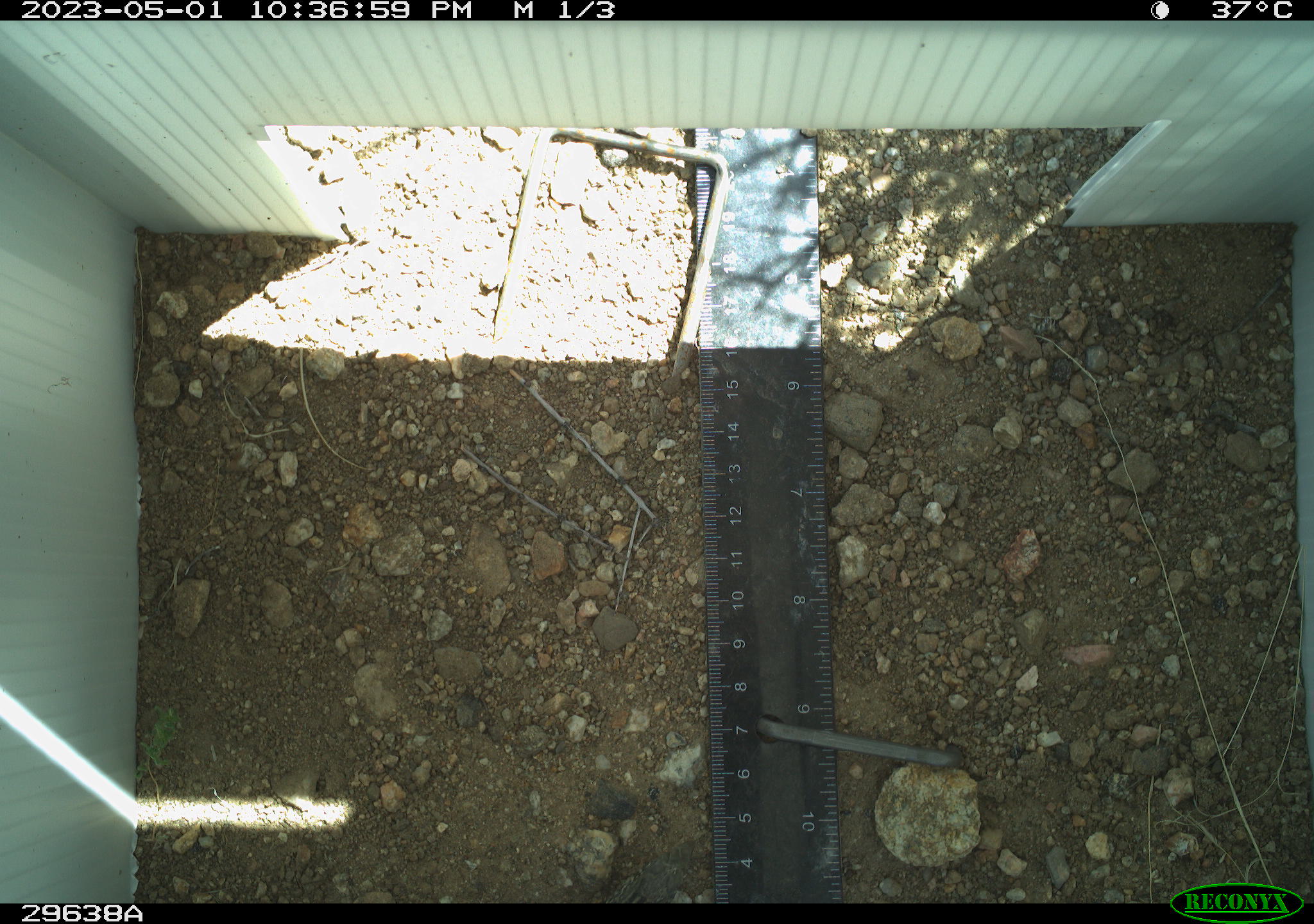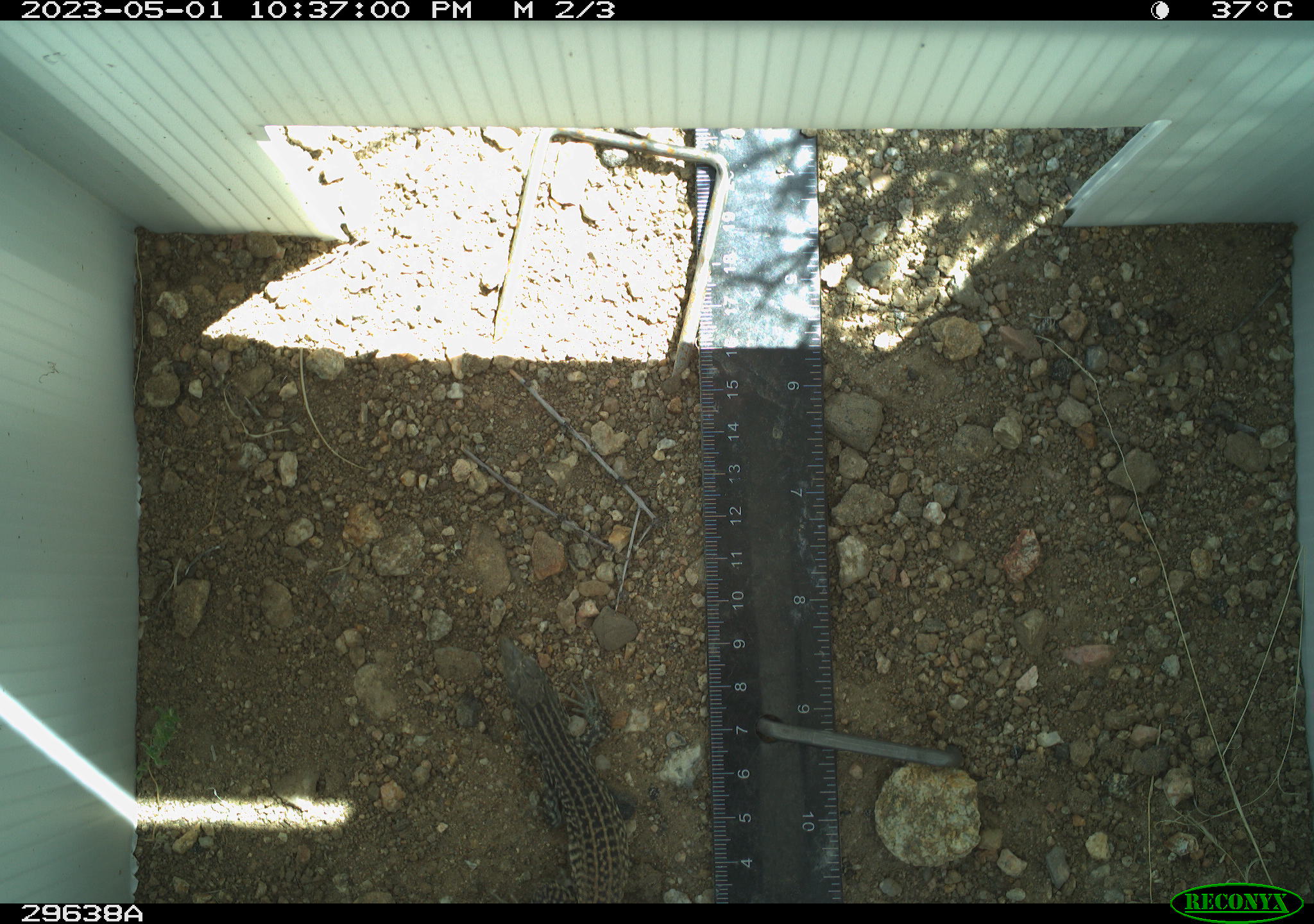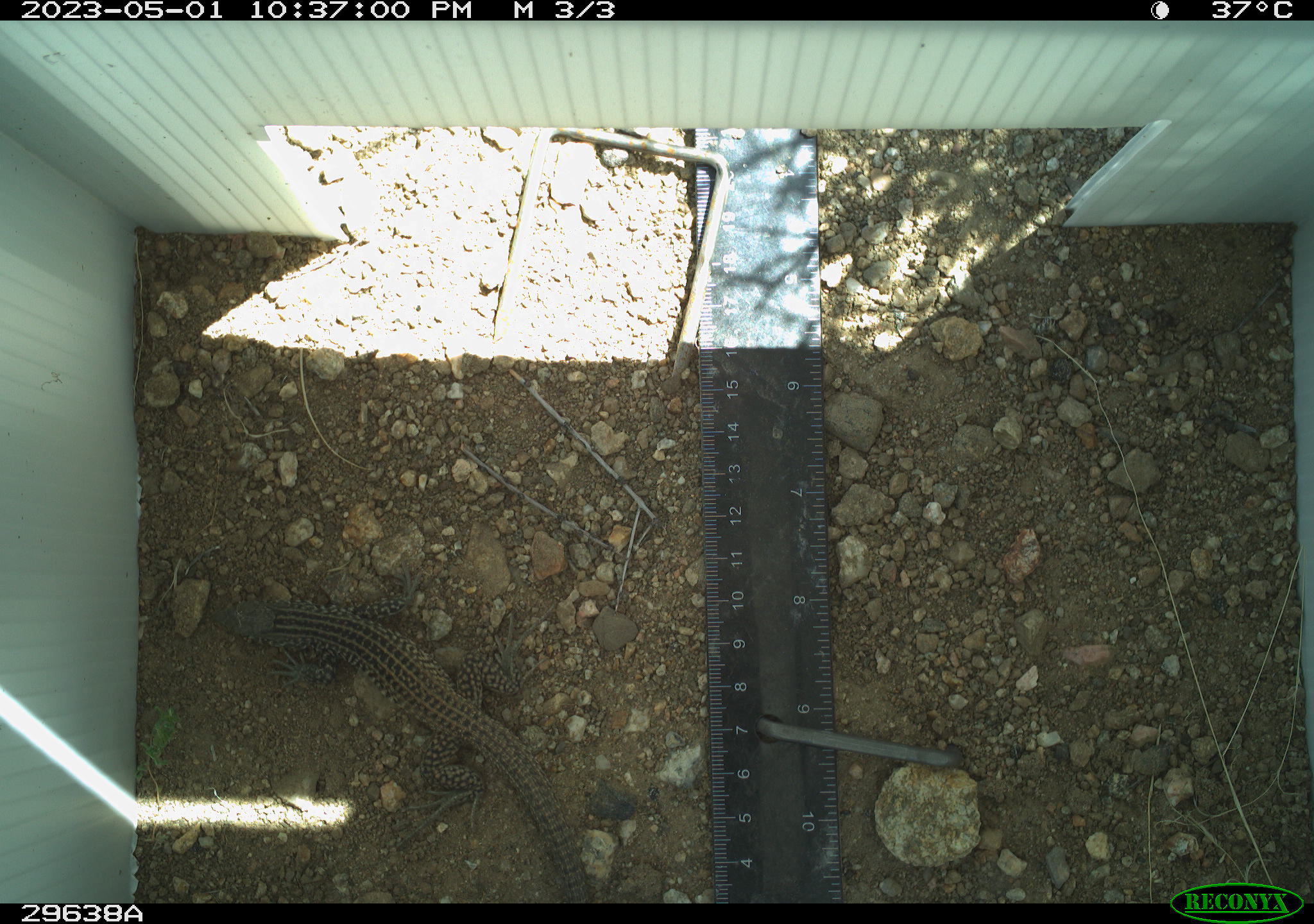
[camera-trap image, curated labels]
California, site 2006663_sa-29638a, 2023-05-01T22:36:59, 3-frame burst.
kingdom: Animalia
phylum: Chordata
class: Reptilia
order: Squamata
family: Teiidae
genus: Aspidoscelis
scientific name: Aspidoscelis tigris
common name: western whiptail